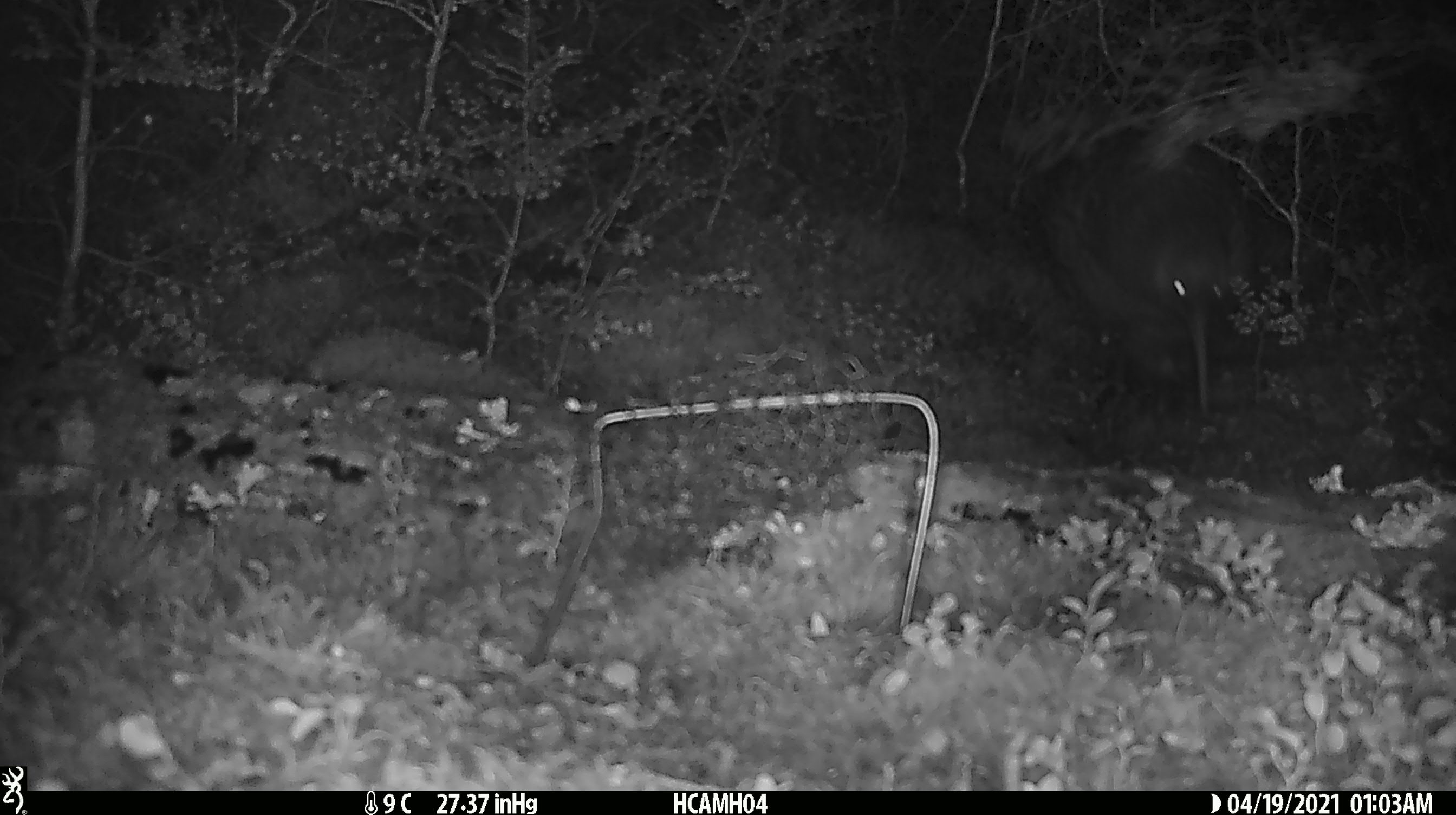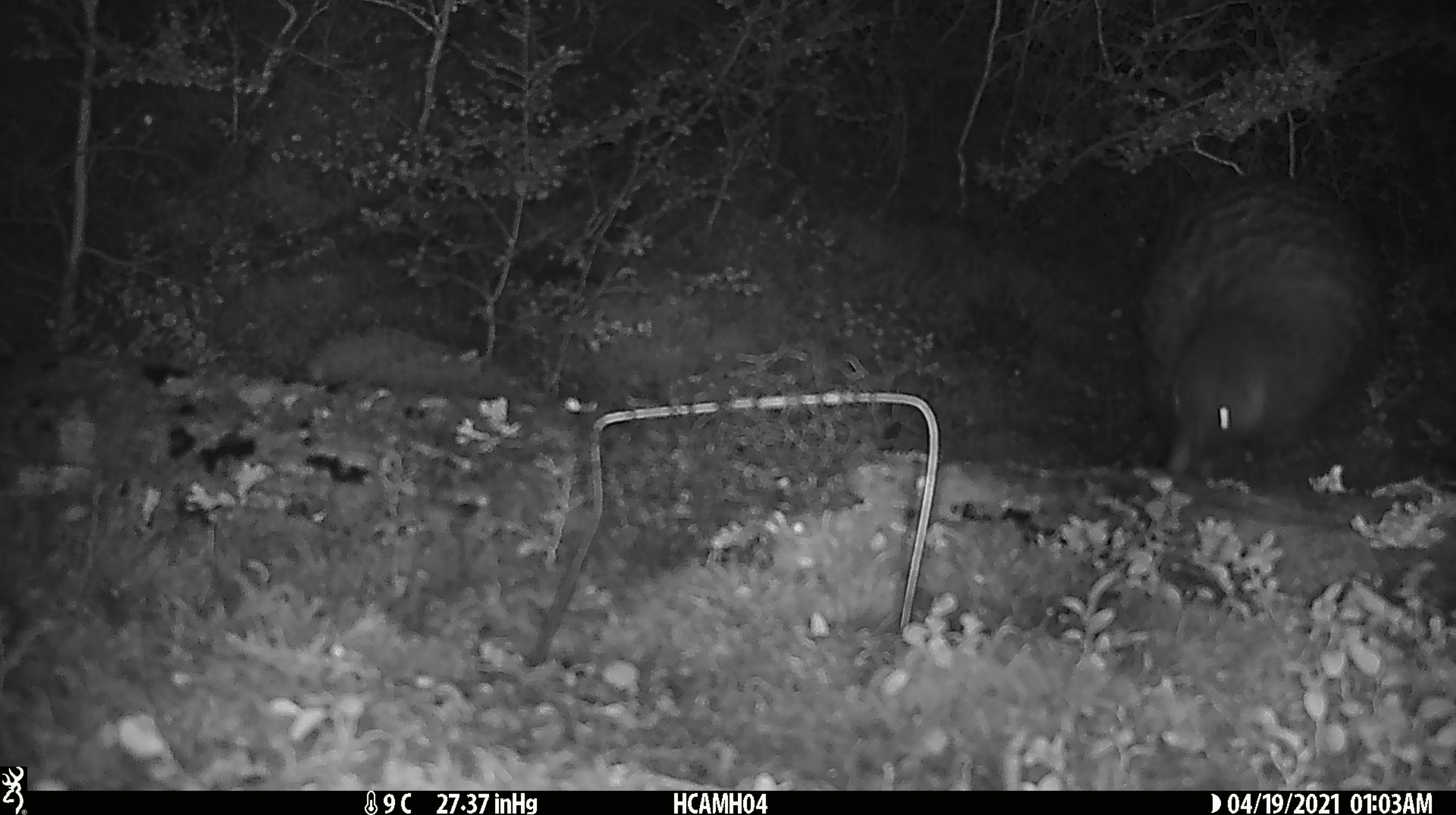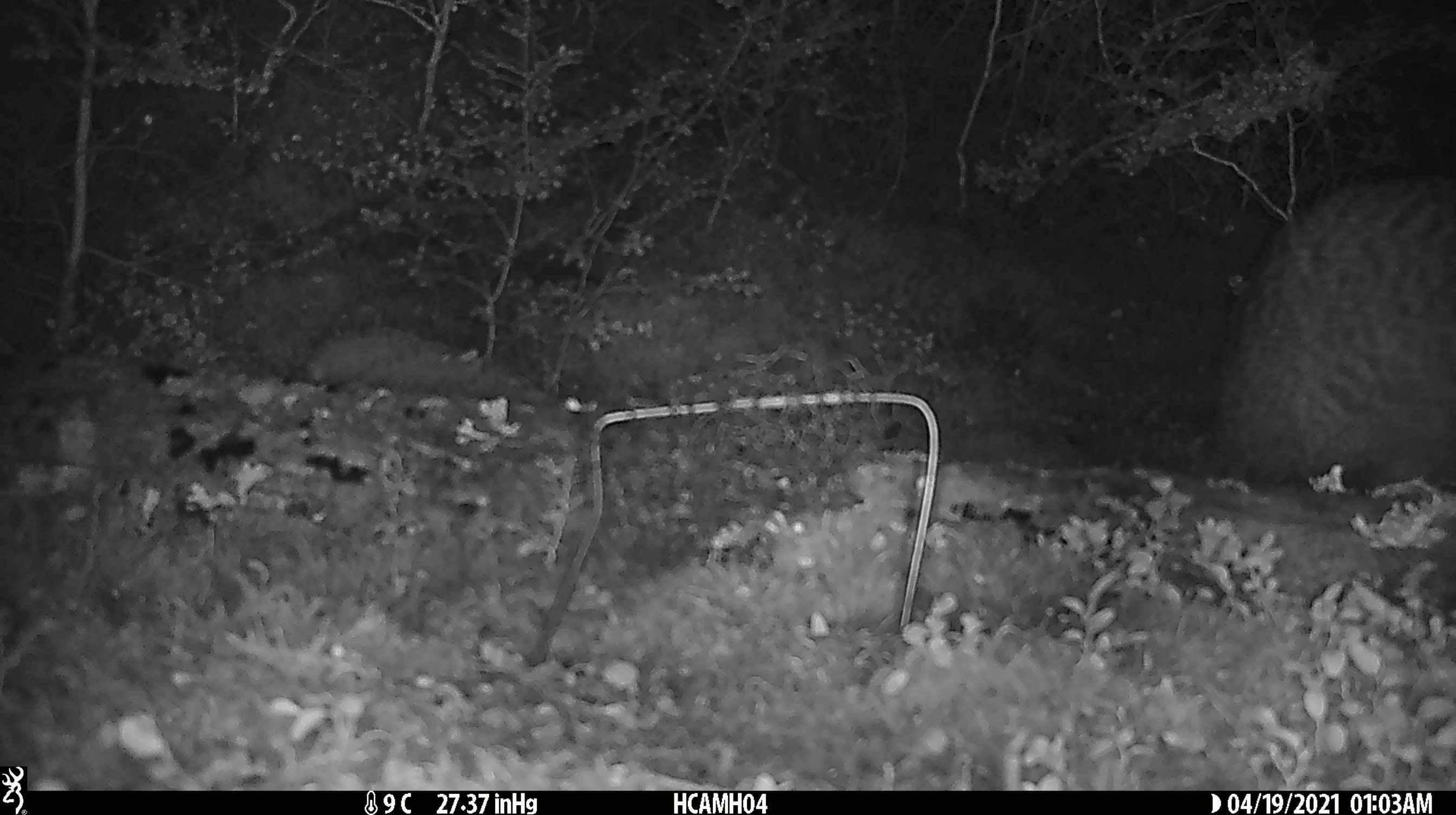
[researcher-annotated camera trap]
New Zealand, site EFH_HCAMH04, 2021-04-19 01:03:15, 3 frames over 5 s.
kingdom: Animalia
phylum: Chordata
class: Aves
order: Apterygiformes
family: Apterygidae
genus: Apteryx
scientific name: Apteryx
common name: kiwi